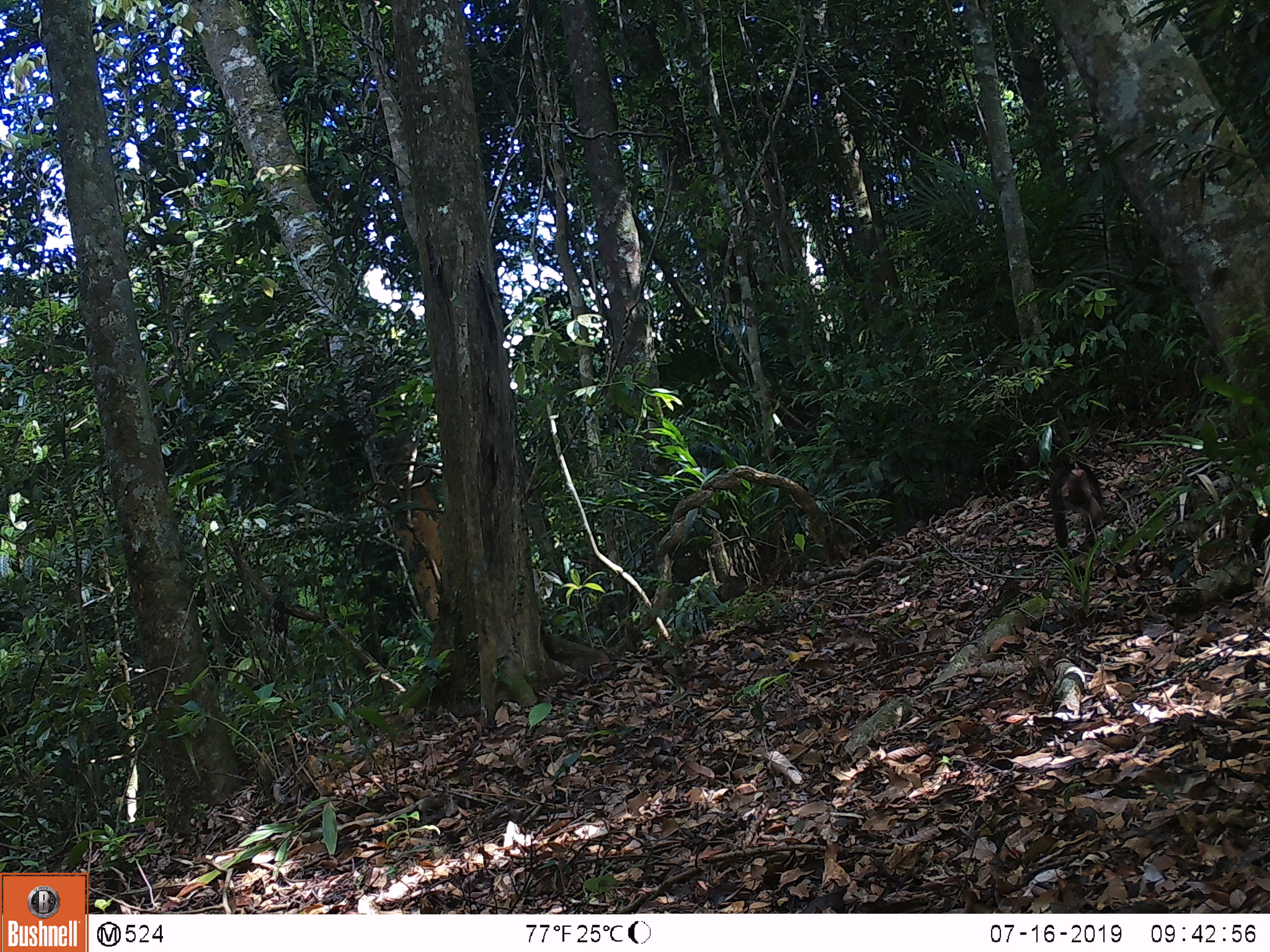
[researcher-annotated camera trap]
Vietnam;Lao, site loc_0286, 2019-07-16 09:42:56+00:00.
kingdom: Animalia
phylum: Chordata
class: Mammalia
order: Primates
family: Cercopithecidae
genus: Macaca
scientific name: Macaca arctoides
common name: stump-tailed macaque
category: stump tailed macaque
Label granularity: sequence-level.